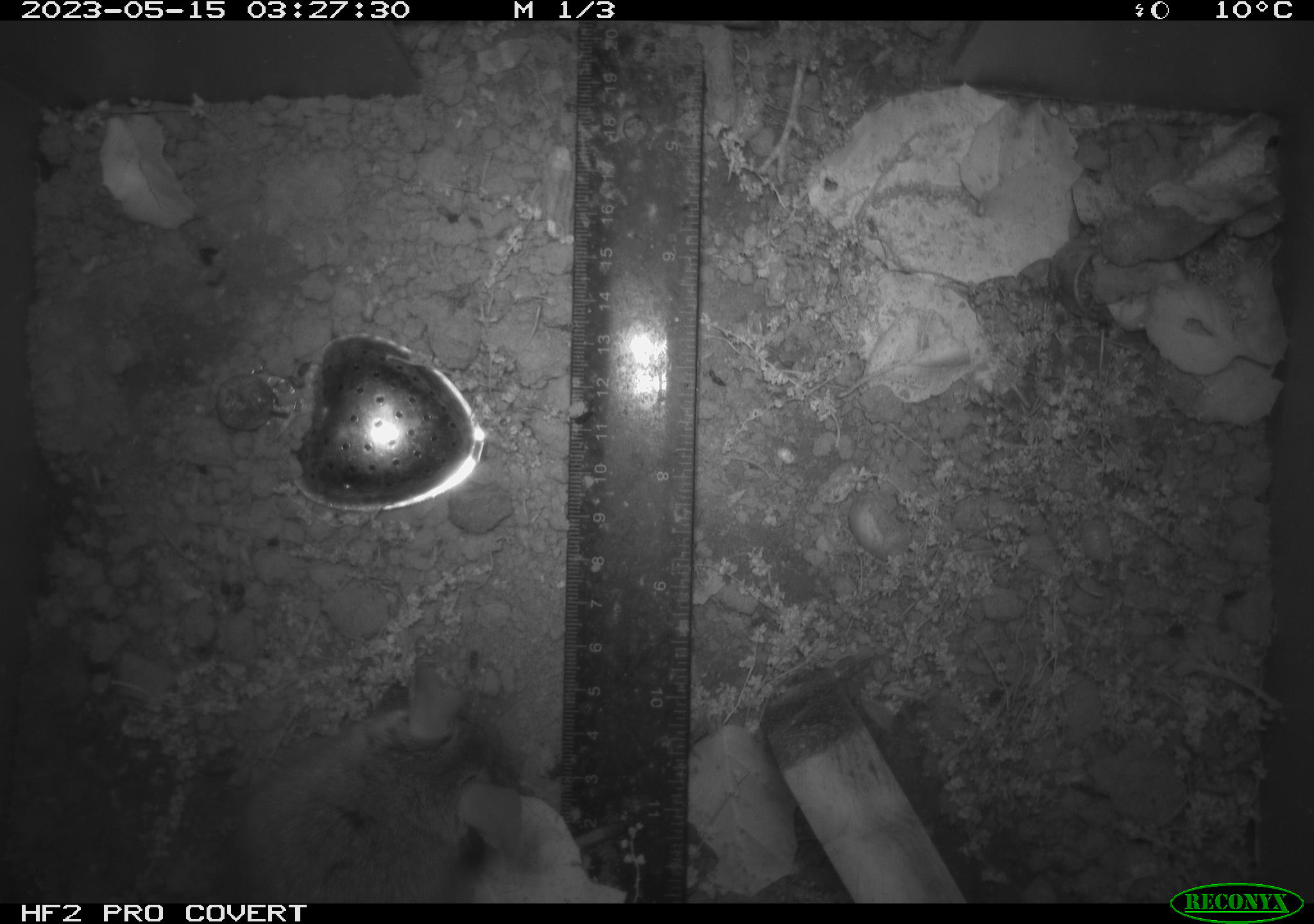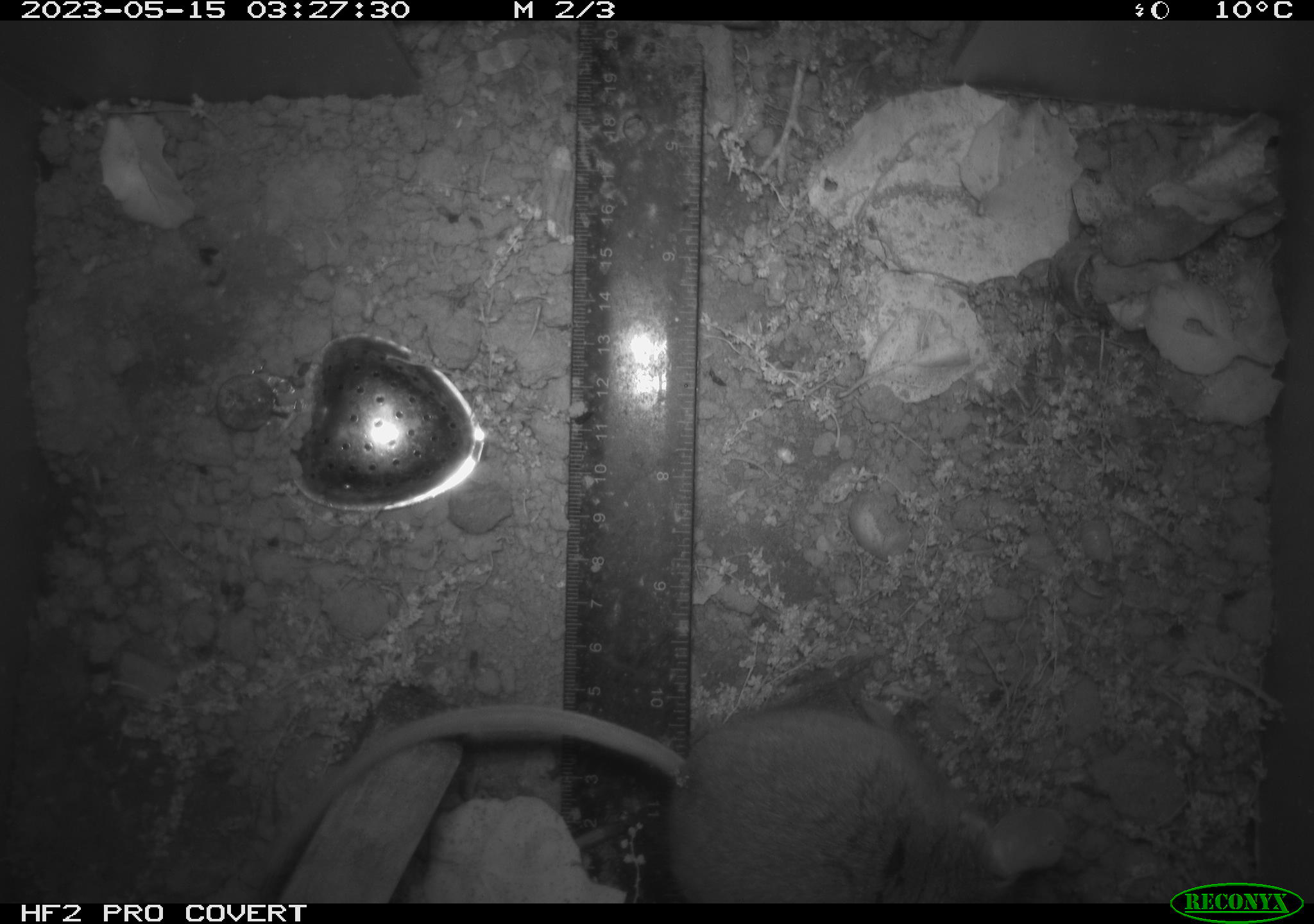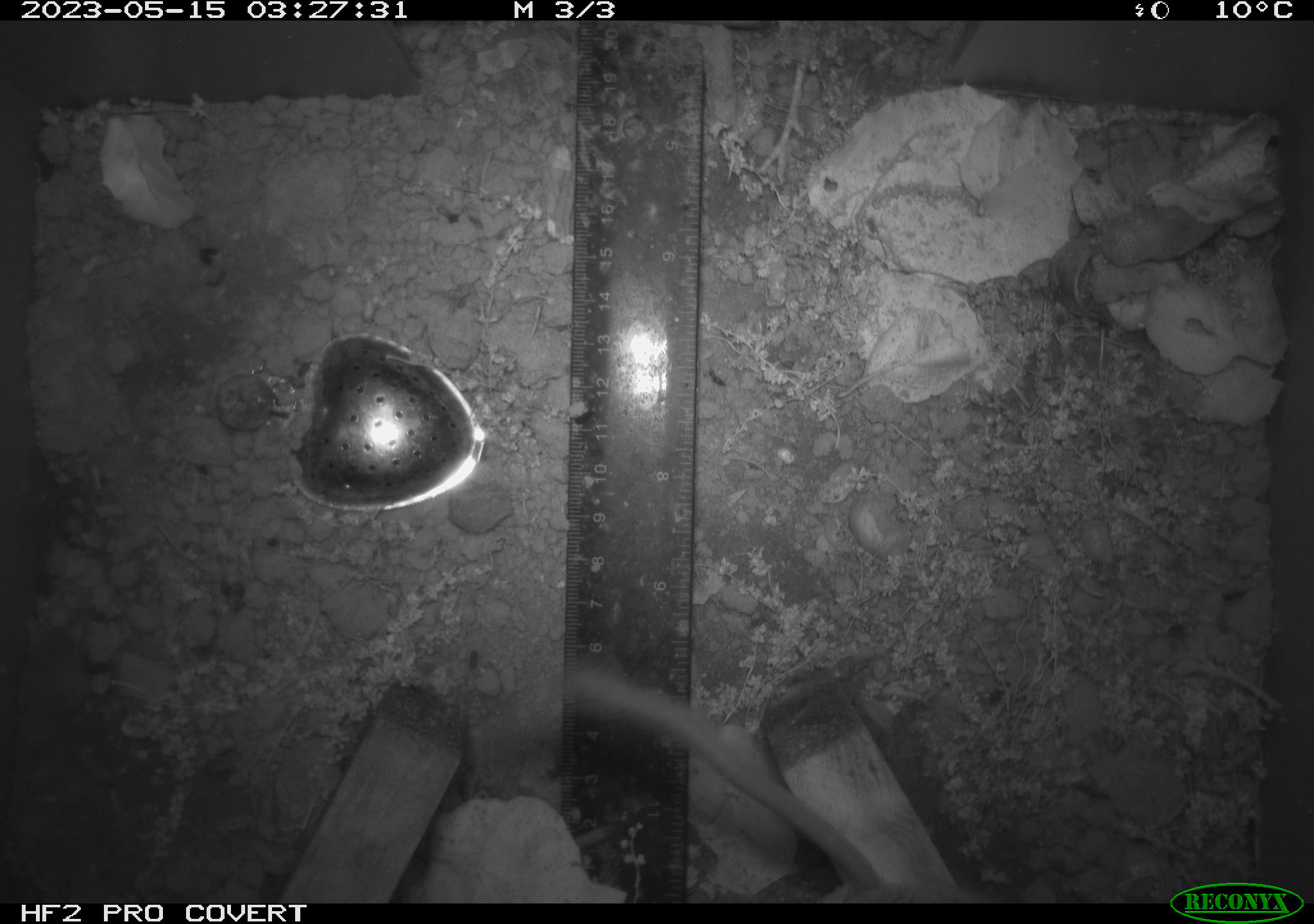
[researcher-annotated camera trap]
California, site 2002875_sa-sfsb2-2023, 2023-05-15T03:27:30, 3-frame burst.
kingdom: Animalia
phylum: Chordata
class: Mammalia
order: Rodentia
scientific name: Rodentia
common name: mouse species